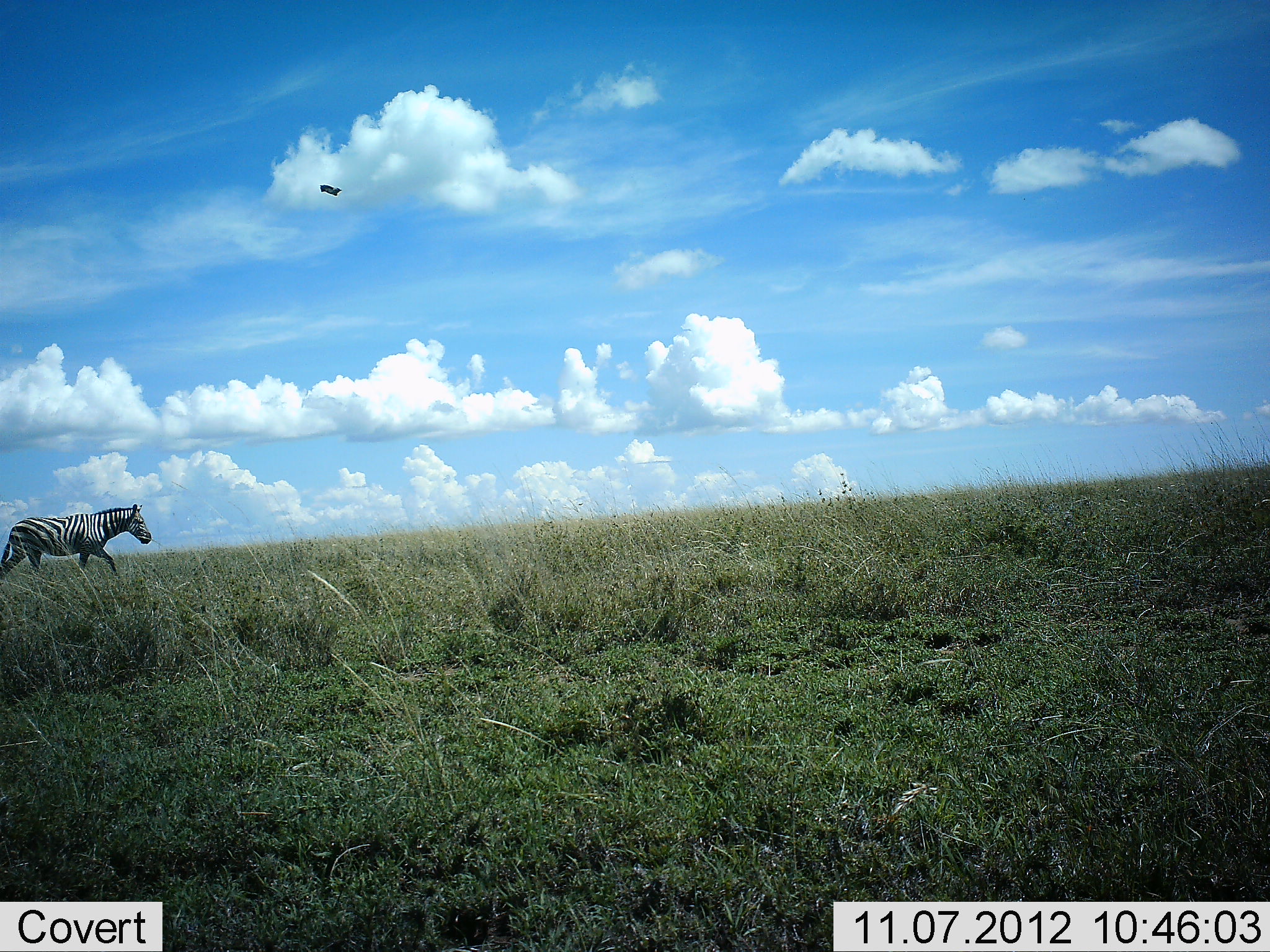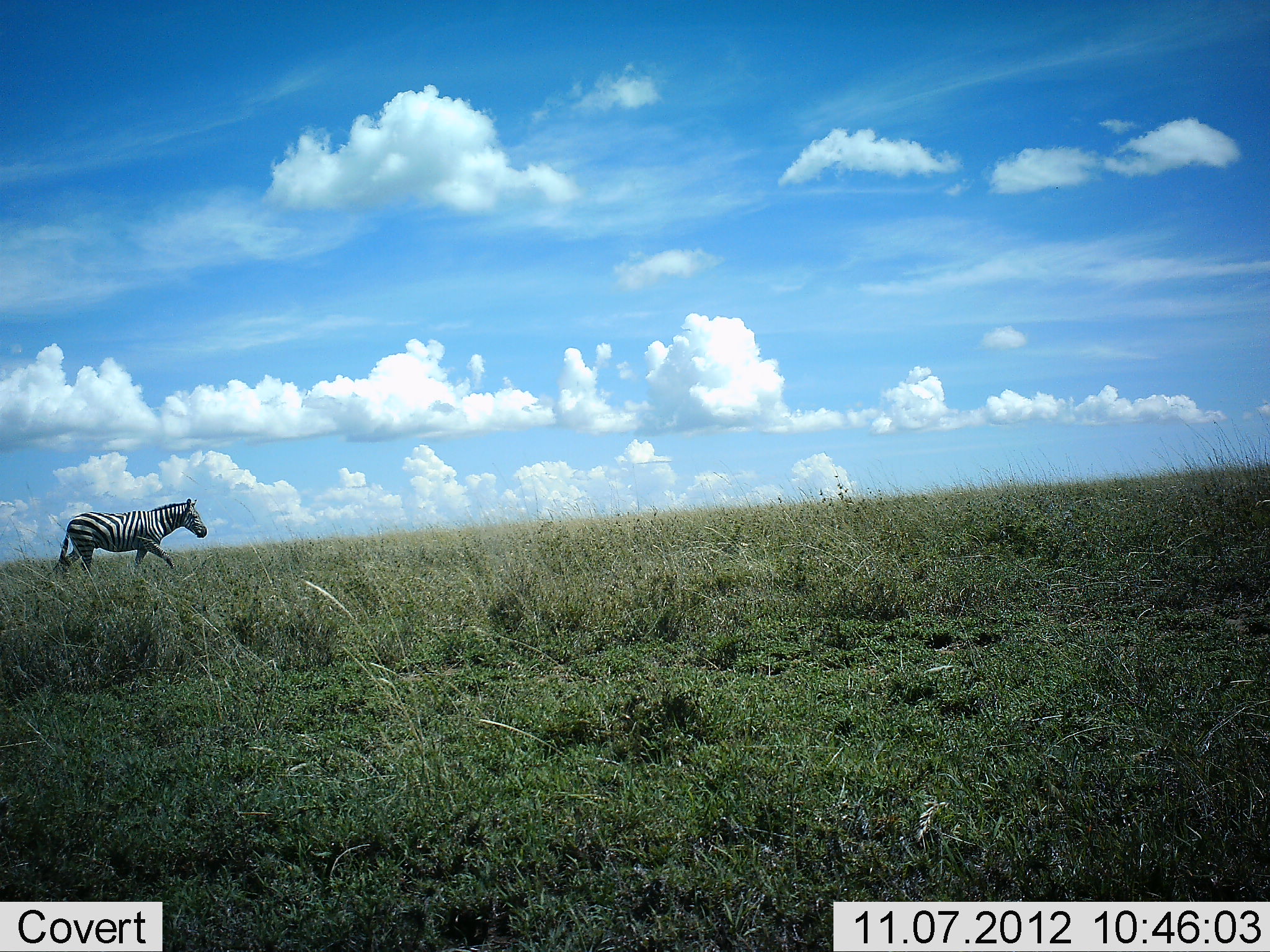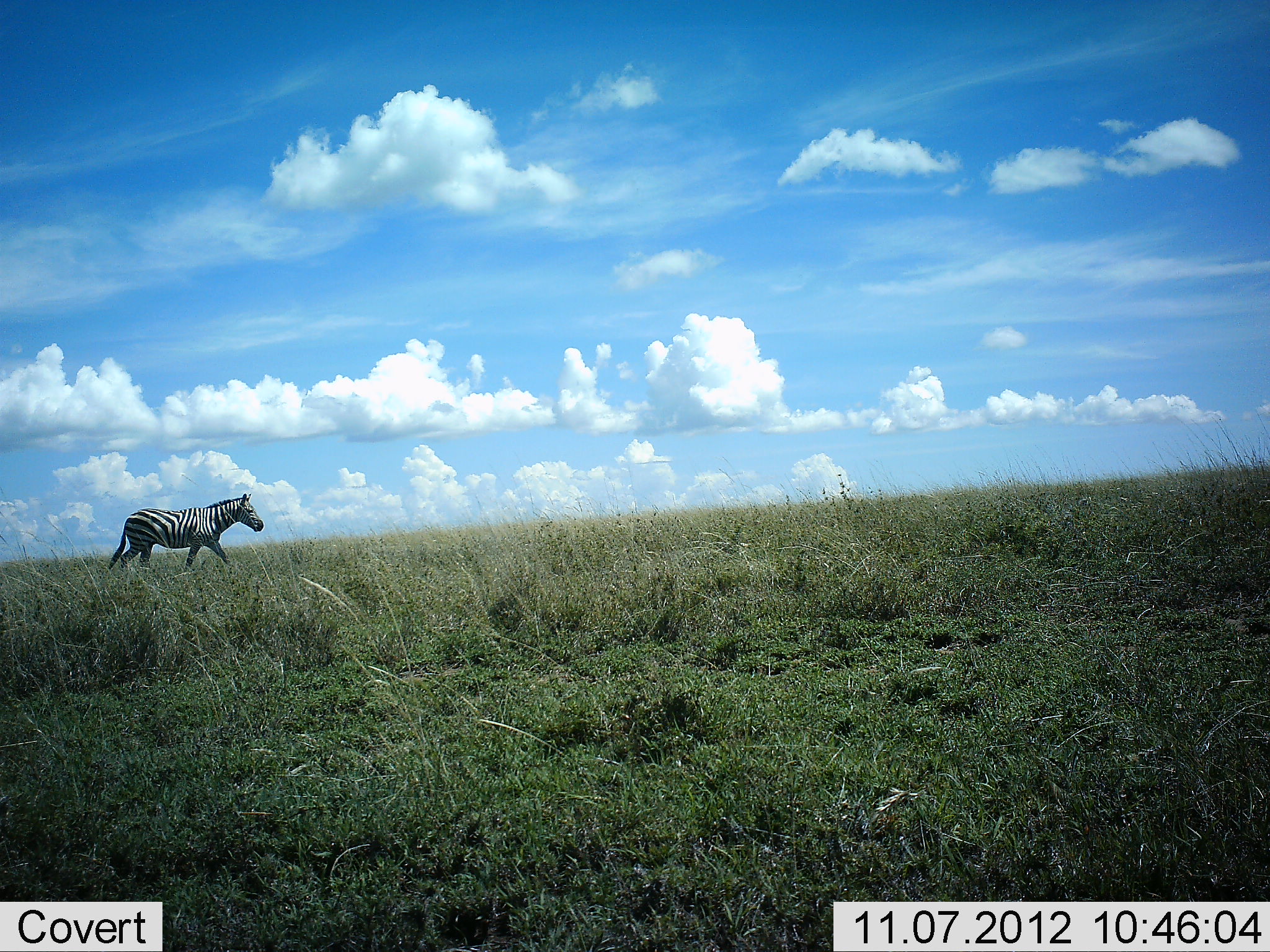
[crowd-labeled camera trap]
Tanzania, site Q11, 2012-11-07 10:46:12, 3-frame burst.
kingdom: Animalia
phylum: Chordata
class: Mammalia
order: Perissodactyla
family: Equidae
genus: Equus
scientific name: Equus quagga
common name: plains zebra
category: zebra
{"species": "zebra (plains zebra) (Equus quagga)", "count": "1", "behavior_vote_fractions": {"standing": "0%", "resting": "0%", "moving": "100%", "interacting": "0%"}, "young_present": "0%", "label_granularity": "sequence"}